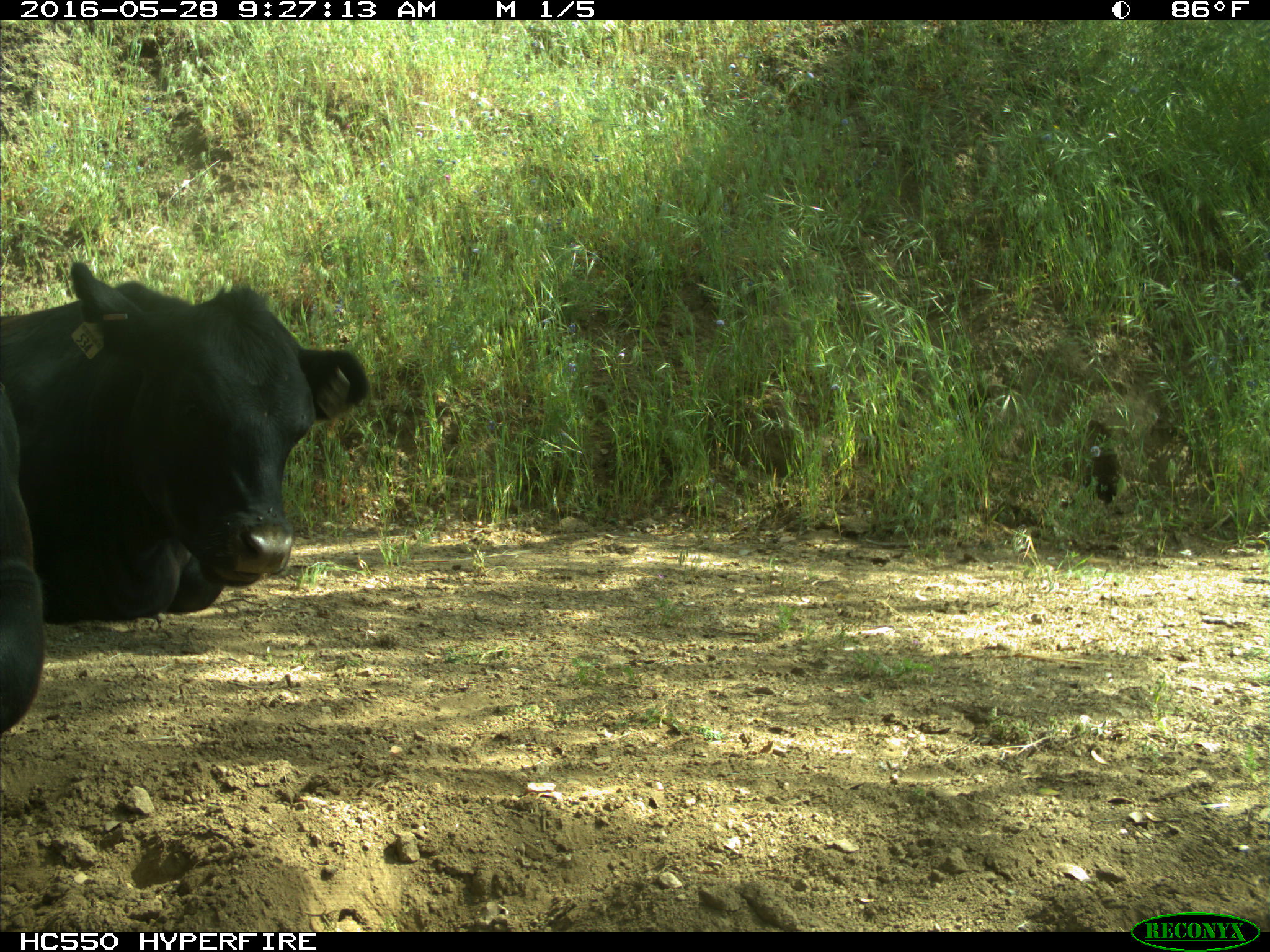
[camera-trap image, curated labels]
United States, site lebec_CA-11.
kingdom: Animalia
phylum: Chordata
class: Mammalia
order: Artiodactyla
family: Bovidae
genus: Bos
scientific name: Bos taurus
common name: domestic cow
Bos taurus (domestic cow).